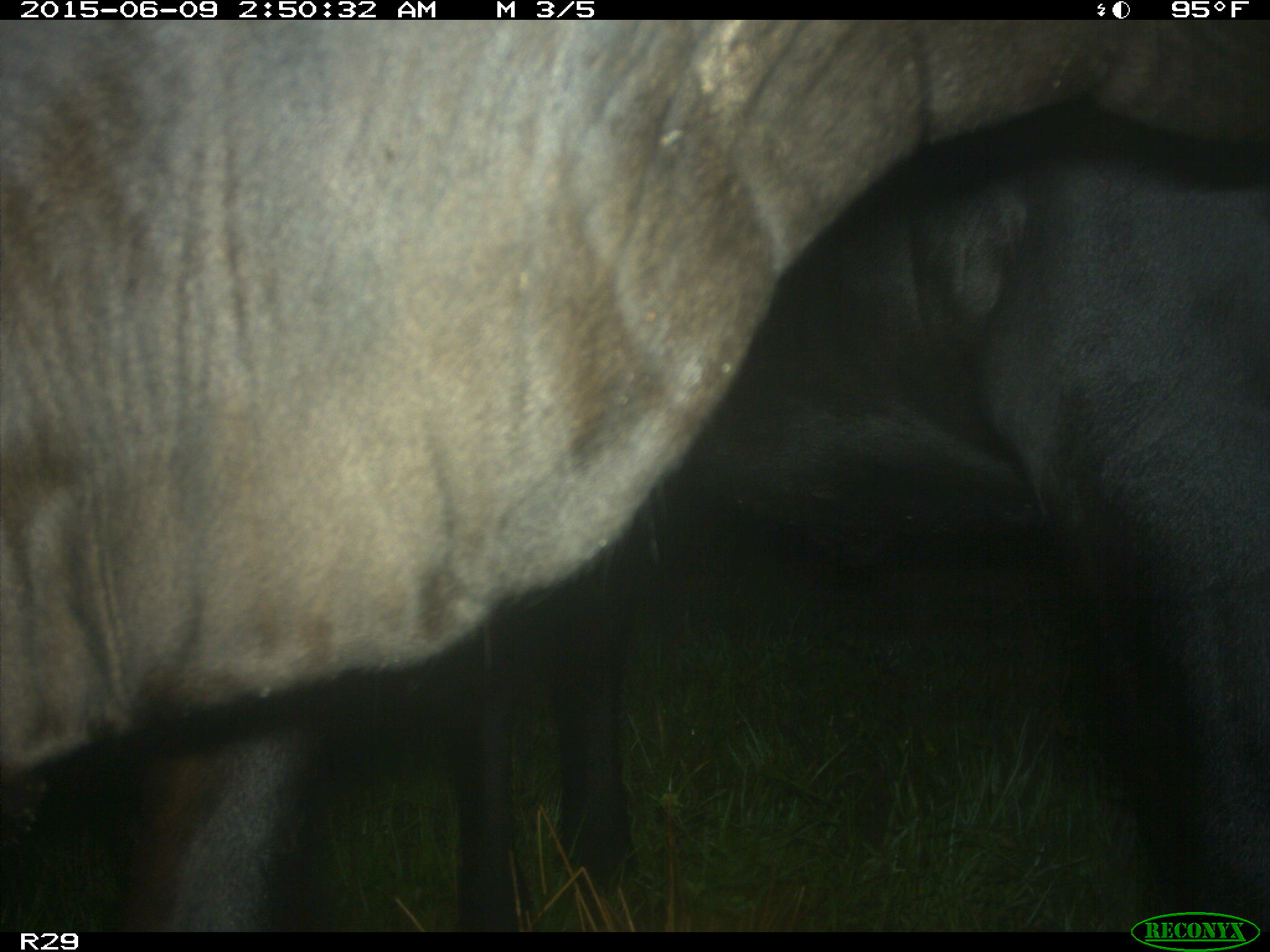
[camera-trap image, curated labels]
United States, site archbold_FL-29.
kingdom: Animalia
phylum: Chordata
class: Mammalia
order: Artiodactyla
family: Bovidae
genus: Bos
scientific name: Bos taurus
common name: domestic cow